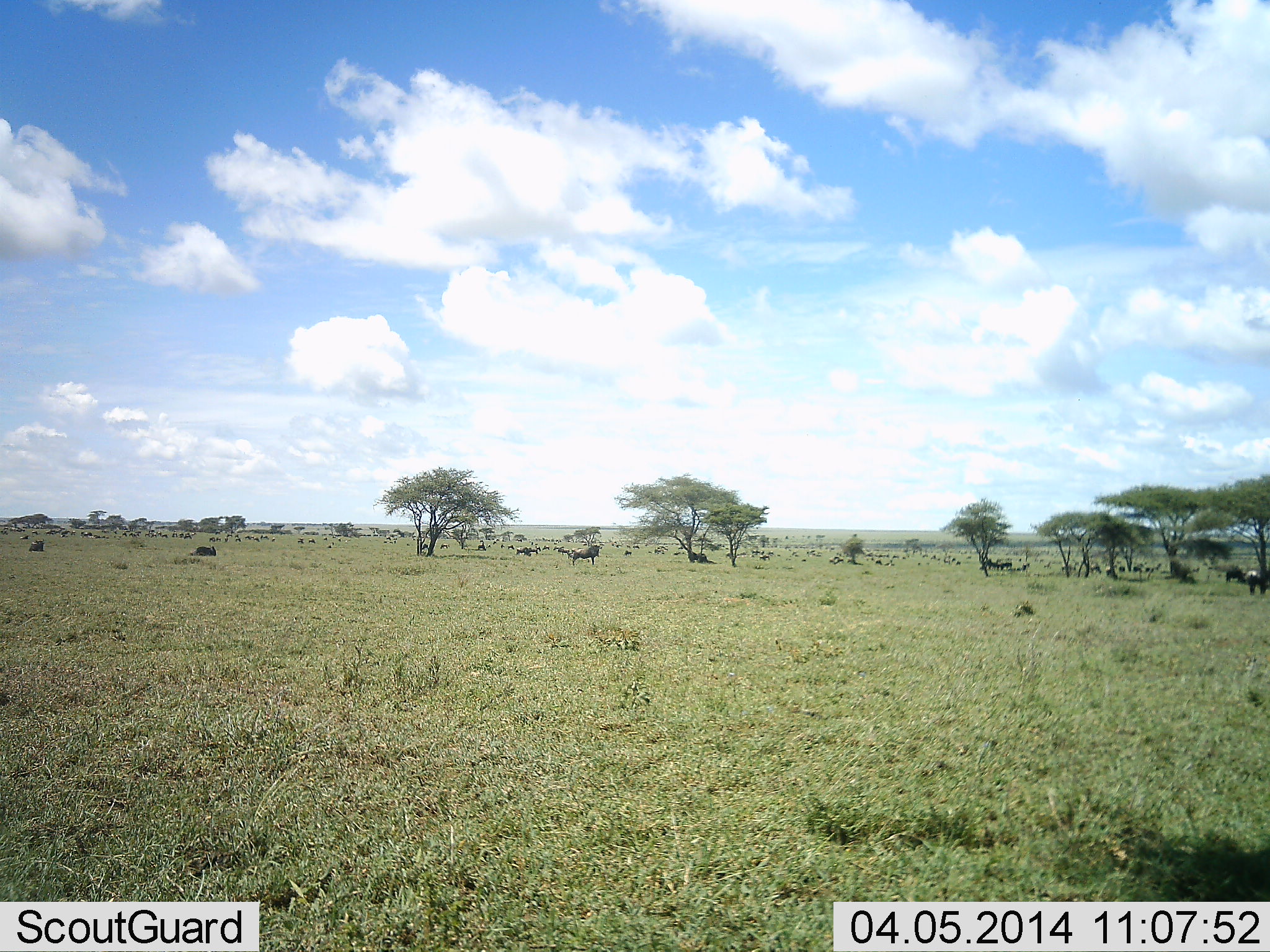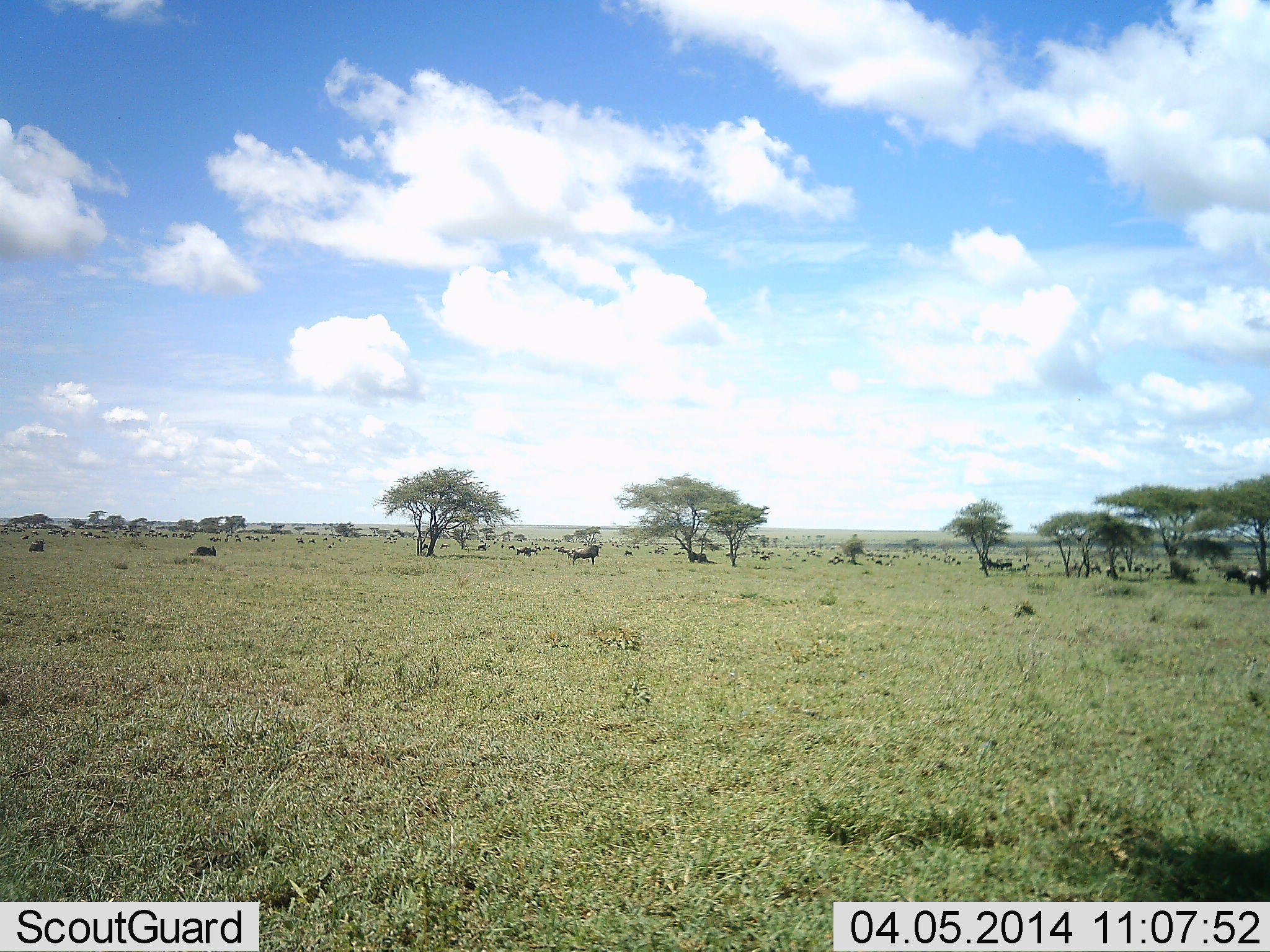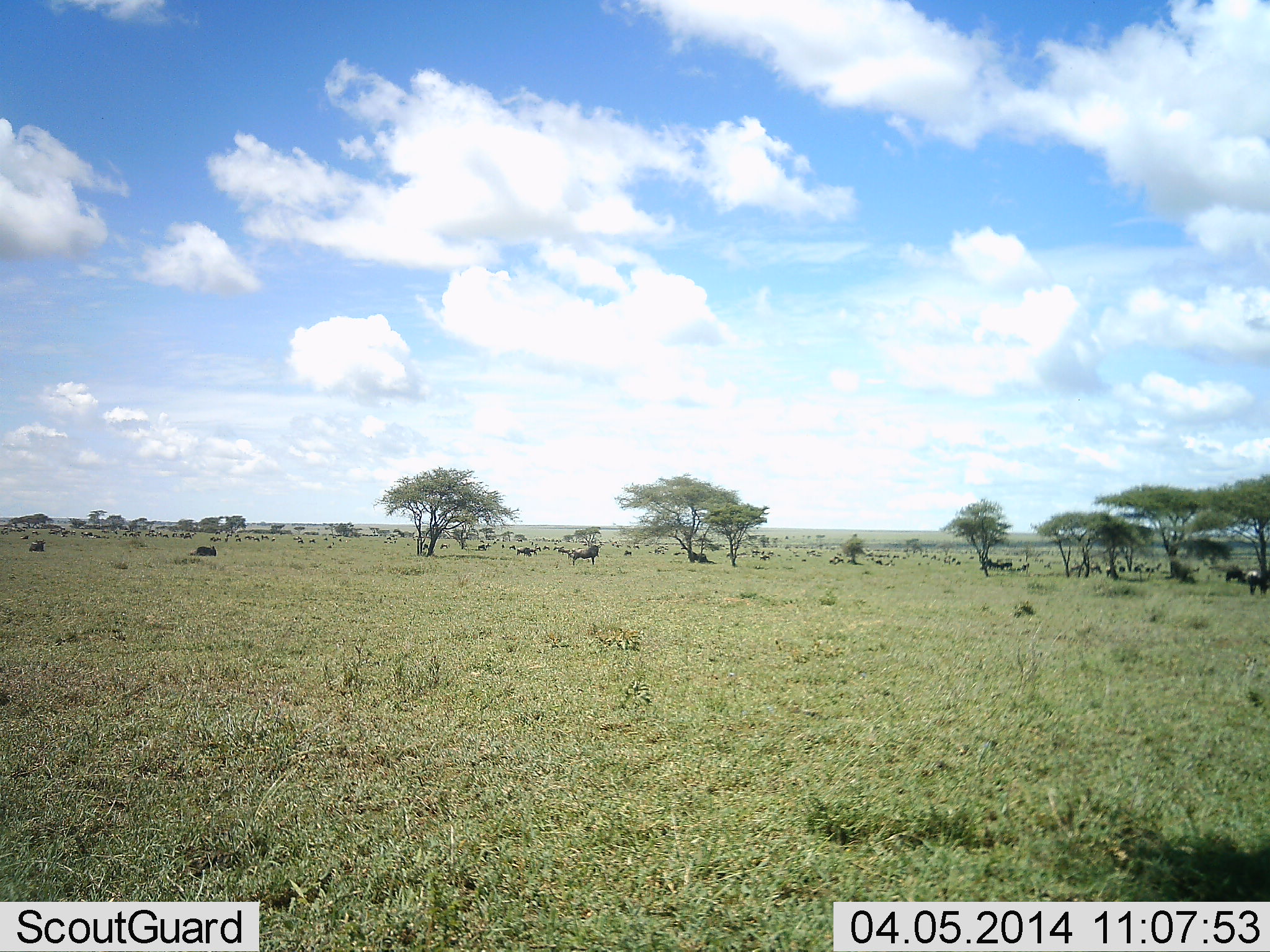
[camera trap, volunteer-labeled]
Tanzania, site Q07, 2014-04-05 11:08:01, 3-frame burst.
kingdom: Animalia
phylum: Chordata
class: Mammalia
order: Artiodactyla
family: Bovidae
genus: Connochaetes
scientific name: Connochaetes taurinus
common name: blue wildebeest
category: wildebeest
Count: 51+.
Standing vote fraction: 82%.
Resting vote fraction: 55%.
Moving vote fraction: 45%.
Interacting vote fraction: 18%.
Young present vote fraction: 0%.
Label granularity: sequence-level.